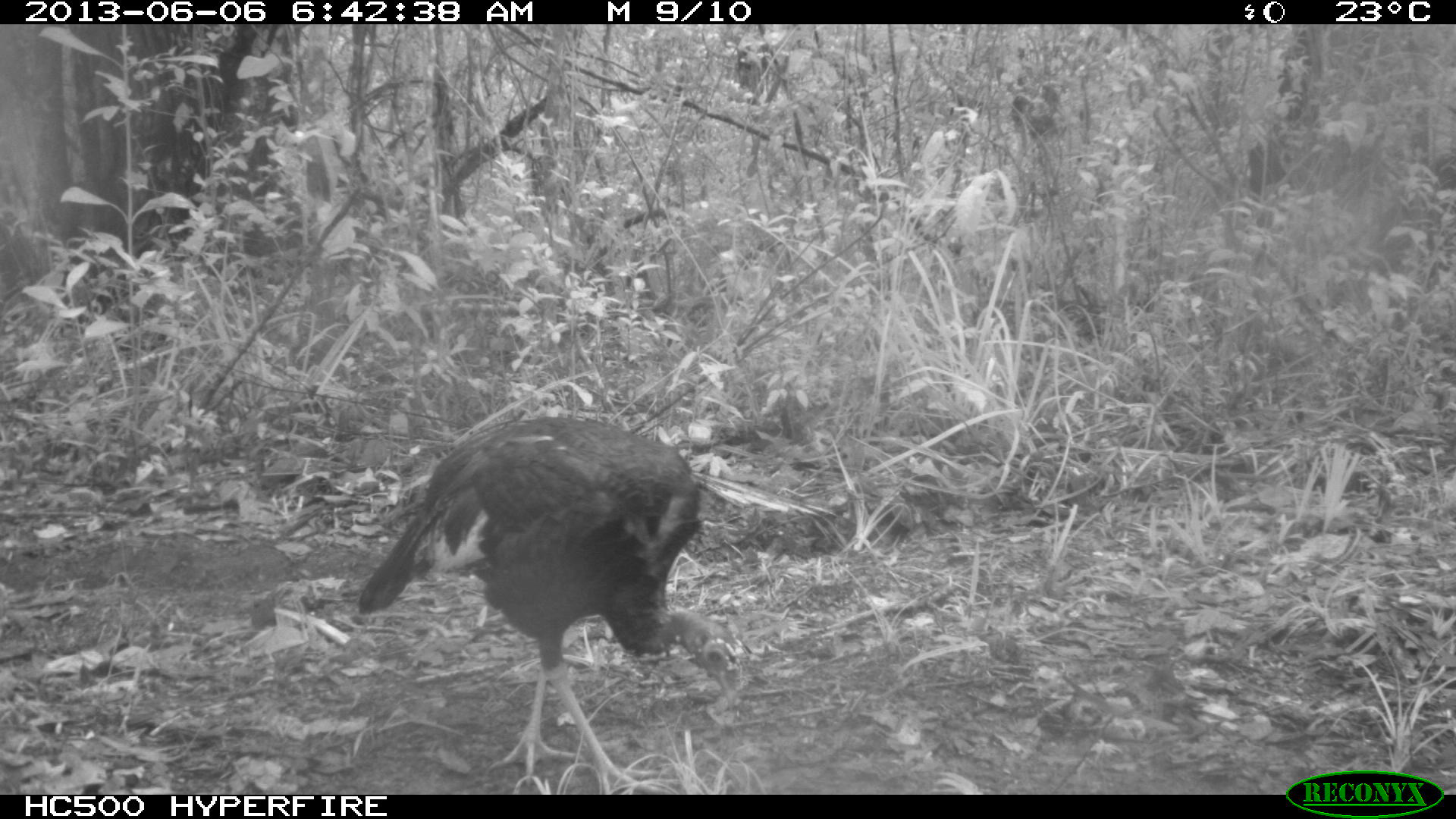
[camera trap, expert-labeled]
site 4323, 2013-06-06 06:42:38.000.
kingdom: Animalia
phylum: Chordata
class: Aves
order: Galliformes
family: Phasianidae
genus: Meleagris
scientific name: Meleagris ocellata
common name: ocellated turkey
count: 1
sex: male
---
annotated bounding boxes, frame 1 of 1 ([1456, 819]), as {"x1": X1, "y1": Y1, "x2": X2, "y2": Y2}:
meleagris ocellata: {"x1": 358, "y1": 414, "x2": 742, "y2": 790}